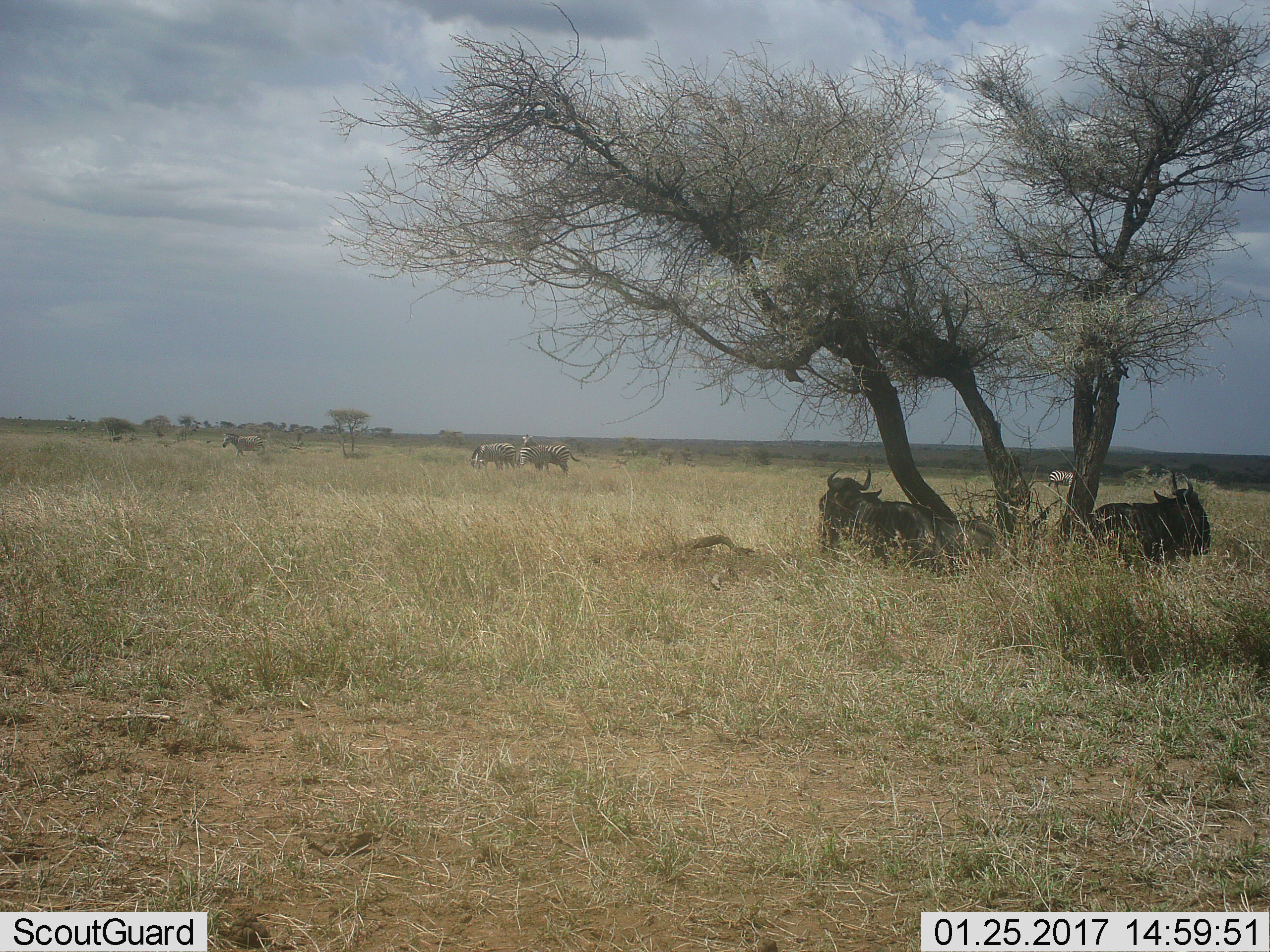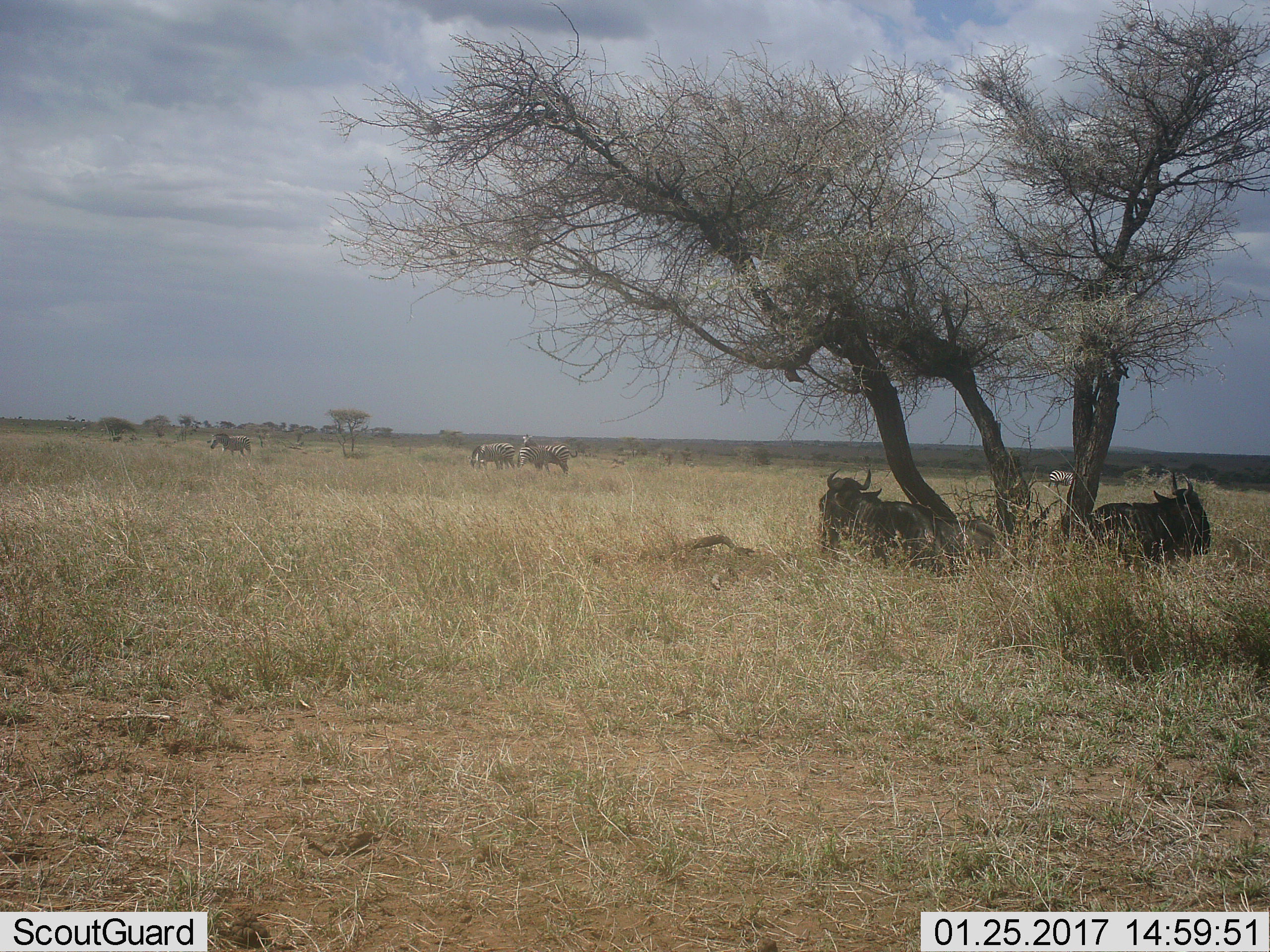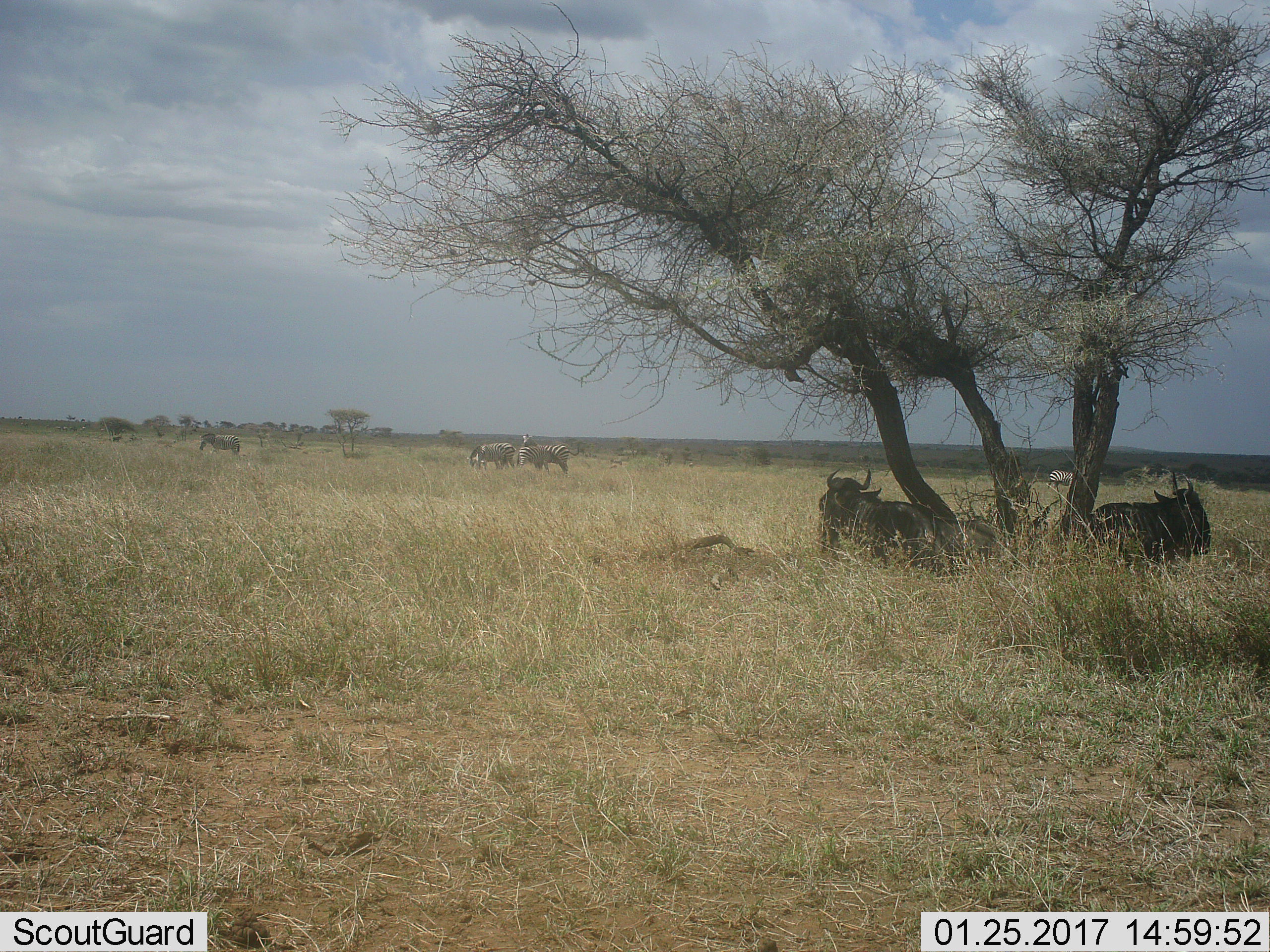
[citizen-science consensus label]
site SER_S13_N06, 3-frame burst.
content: unidentified animal